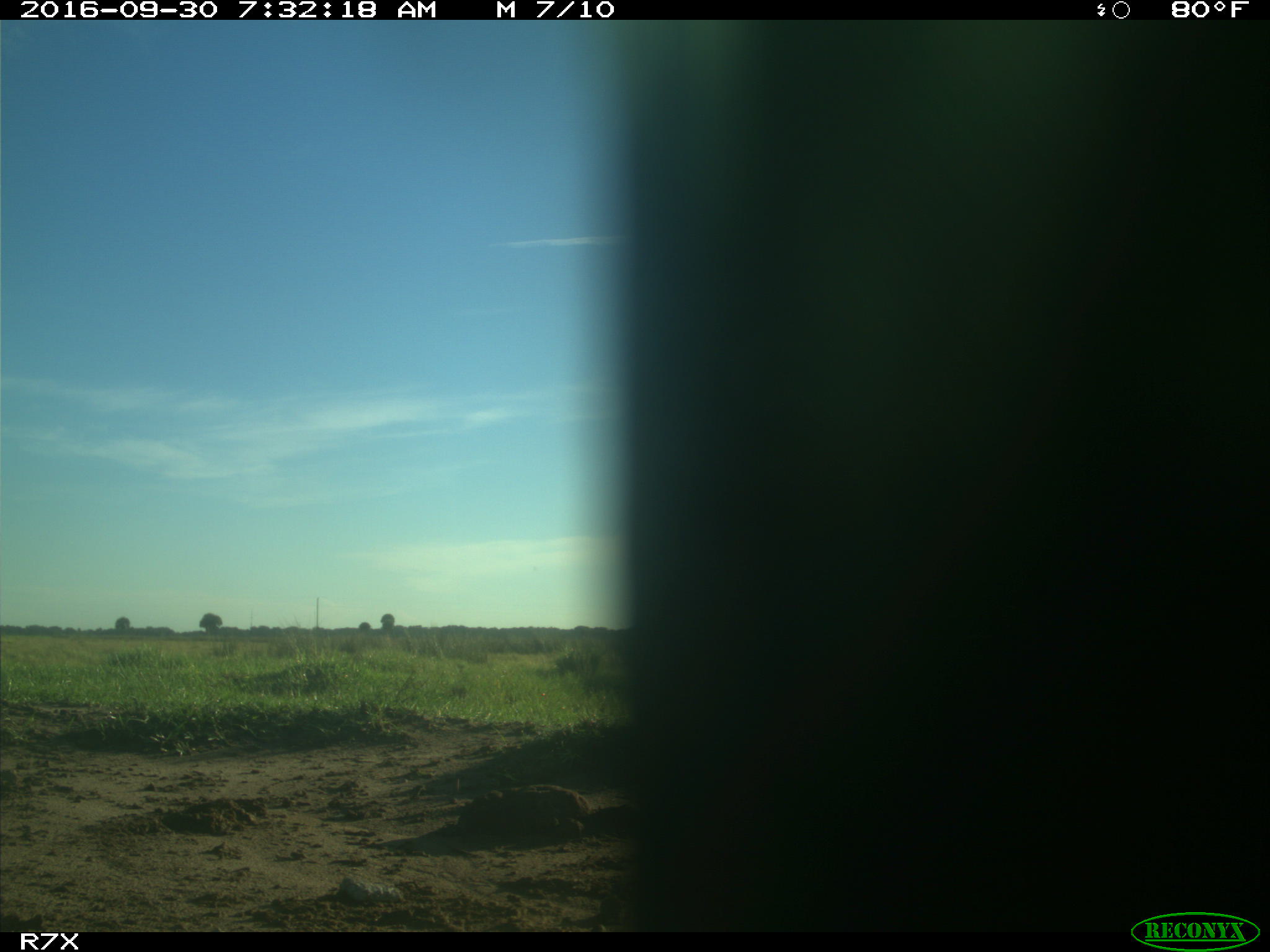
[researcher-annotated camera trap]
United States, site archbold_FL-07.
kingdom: Animalia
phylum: Chordata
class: Aves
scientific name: Aves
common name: birds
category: unidentified bird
Unidentified bird (birds) (Aves).